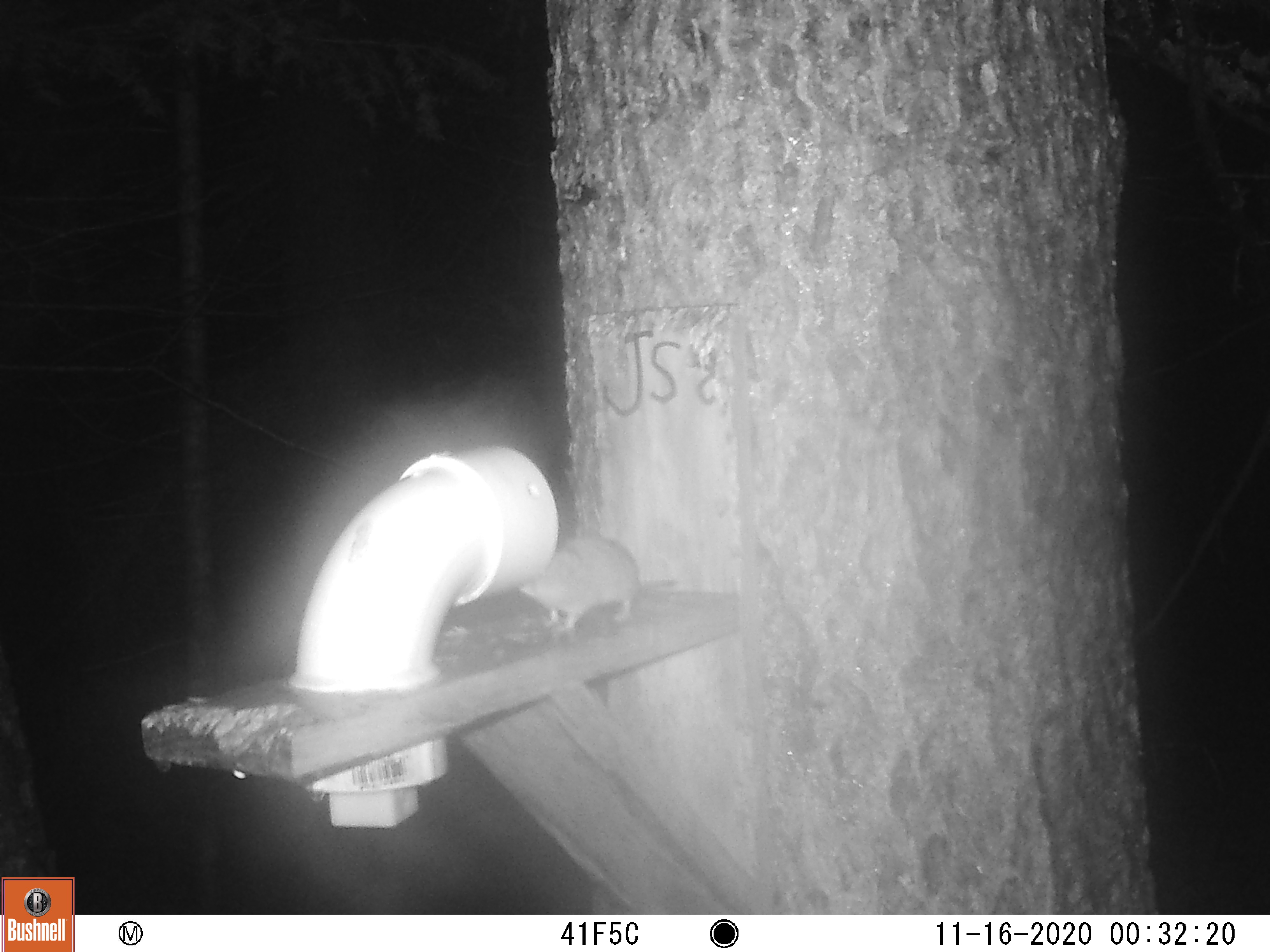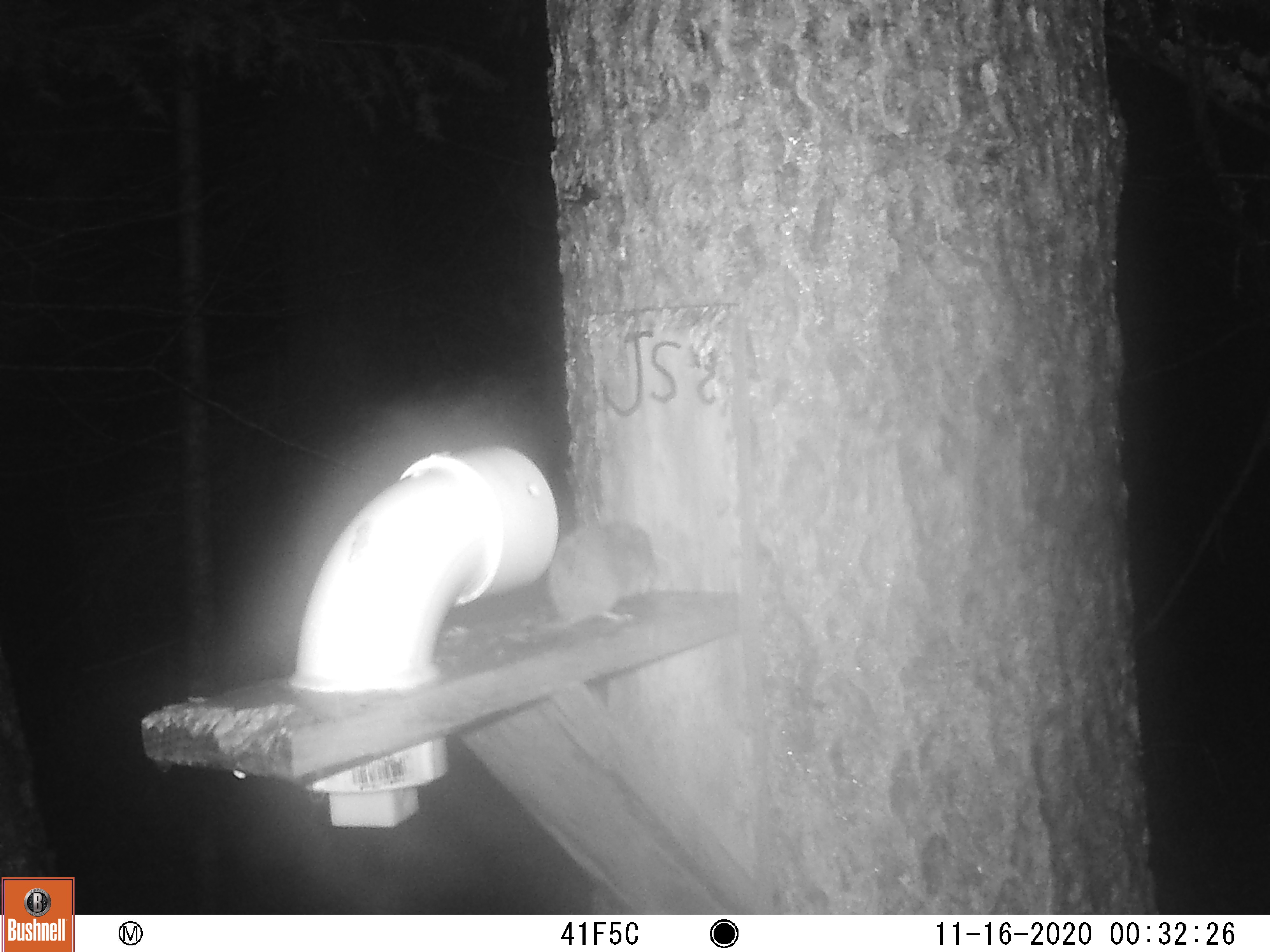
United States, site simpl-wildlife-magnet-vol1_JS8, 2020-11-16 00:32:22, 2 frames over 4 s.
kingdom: Animalia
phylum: Chordata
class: Mammalia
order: Rodentia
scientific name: Rodentia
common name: mouse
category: mouse sp.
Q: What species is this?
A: Mouse sp. (mouse) (Rodentia).